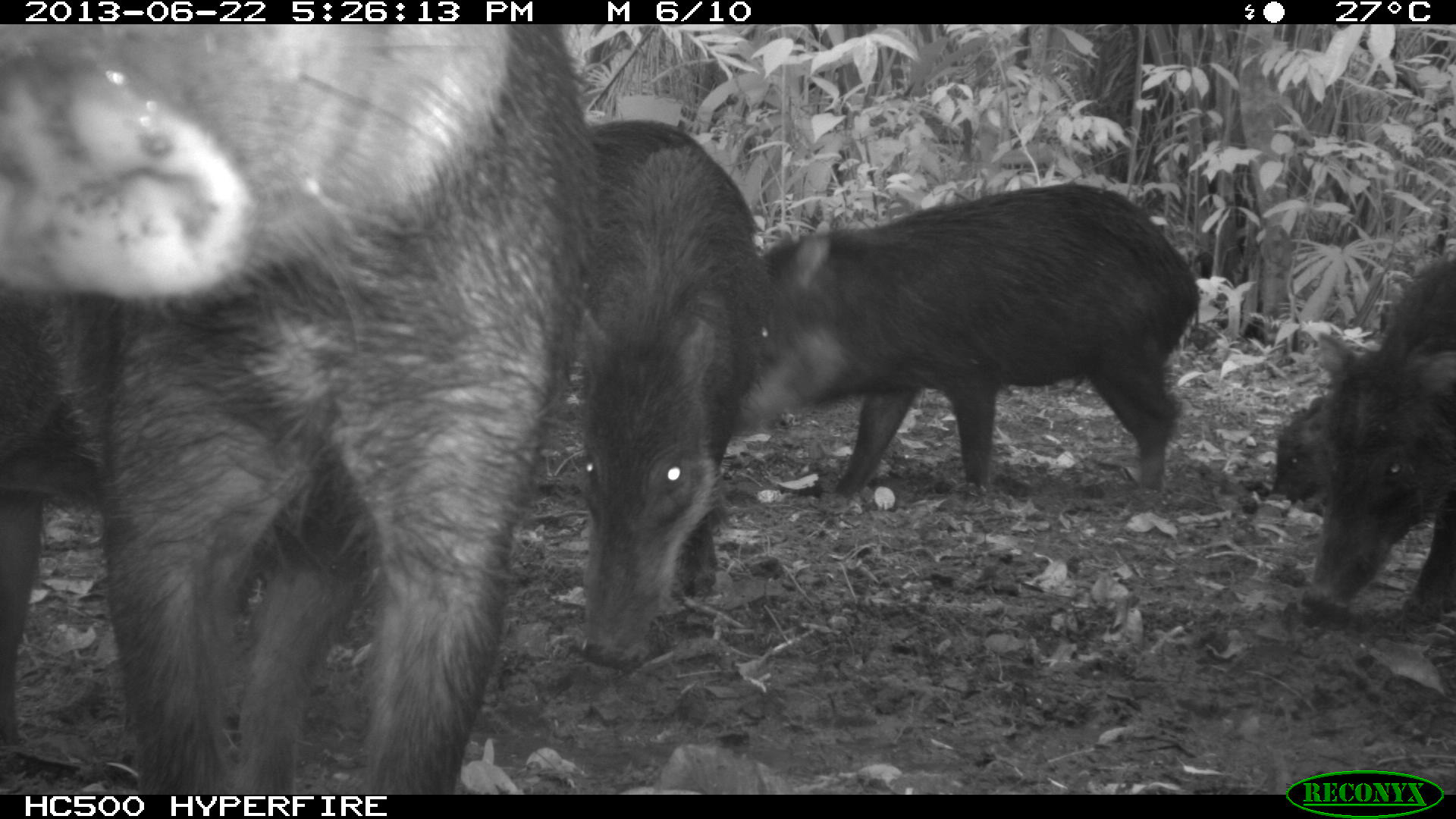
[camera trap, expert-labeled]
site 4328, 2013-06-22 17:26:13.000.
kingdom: Animalia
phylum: Chordata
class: Mammalia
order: Artiodactyla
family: Tayassuidae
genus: Tayassu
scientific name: Tayassu pecari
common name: white-lipped peccary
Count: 13.